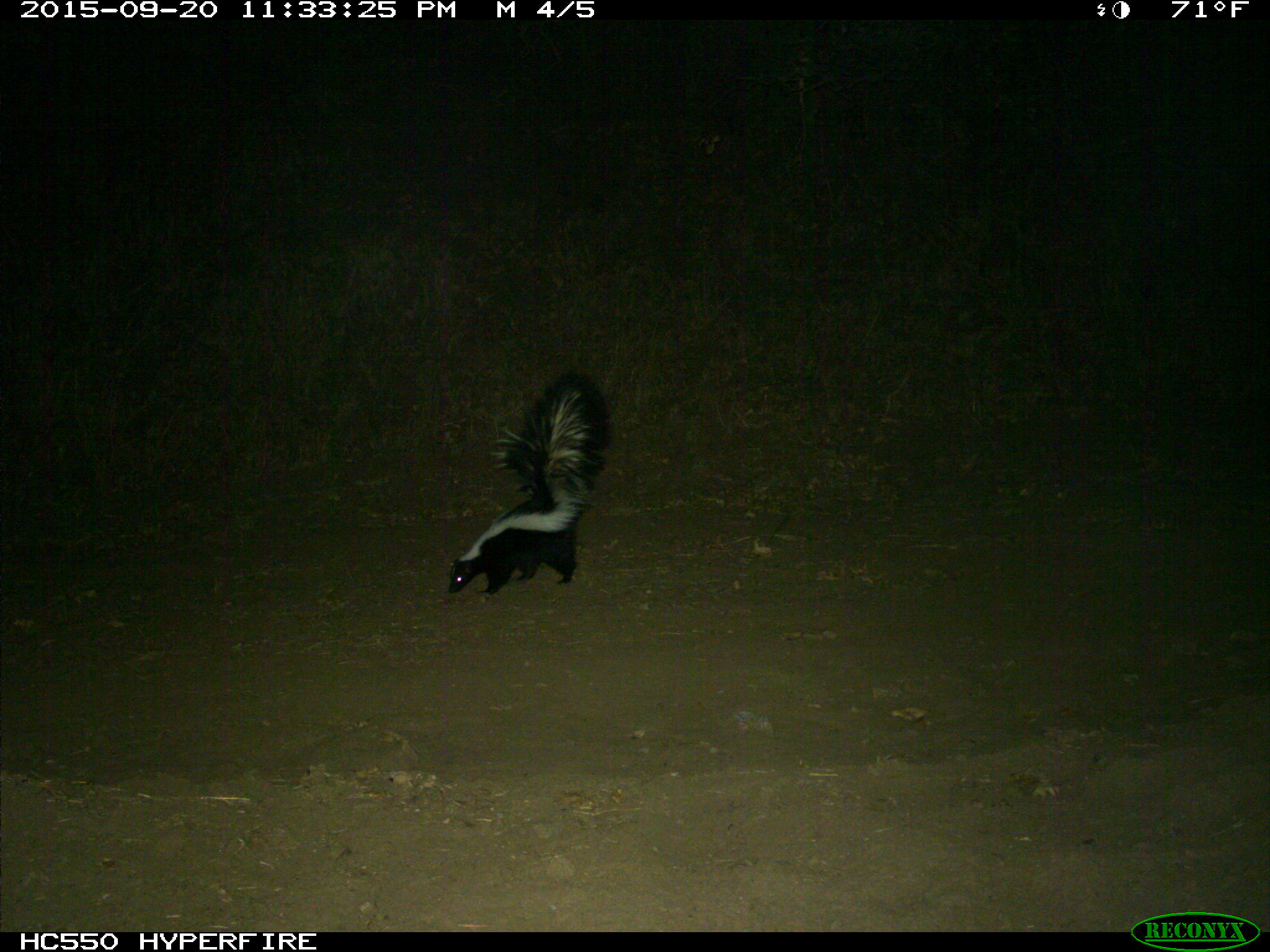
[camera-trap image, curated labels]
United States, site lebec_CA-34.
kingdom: Animalia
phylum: Chordata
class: Mammalia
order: Carnivora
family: Mephitidae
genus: Mephitis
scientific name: Mephitis mephitis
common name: striped skunk